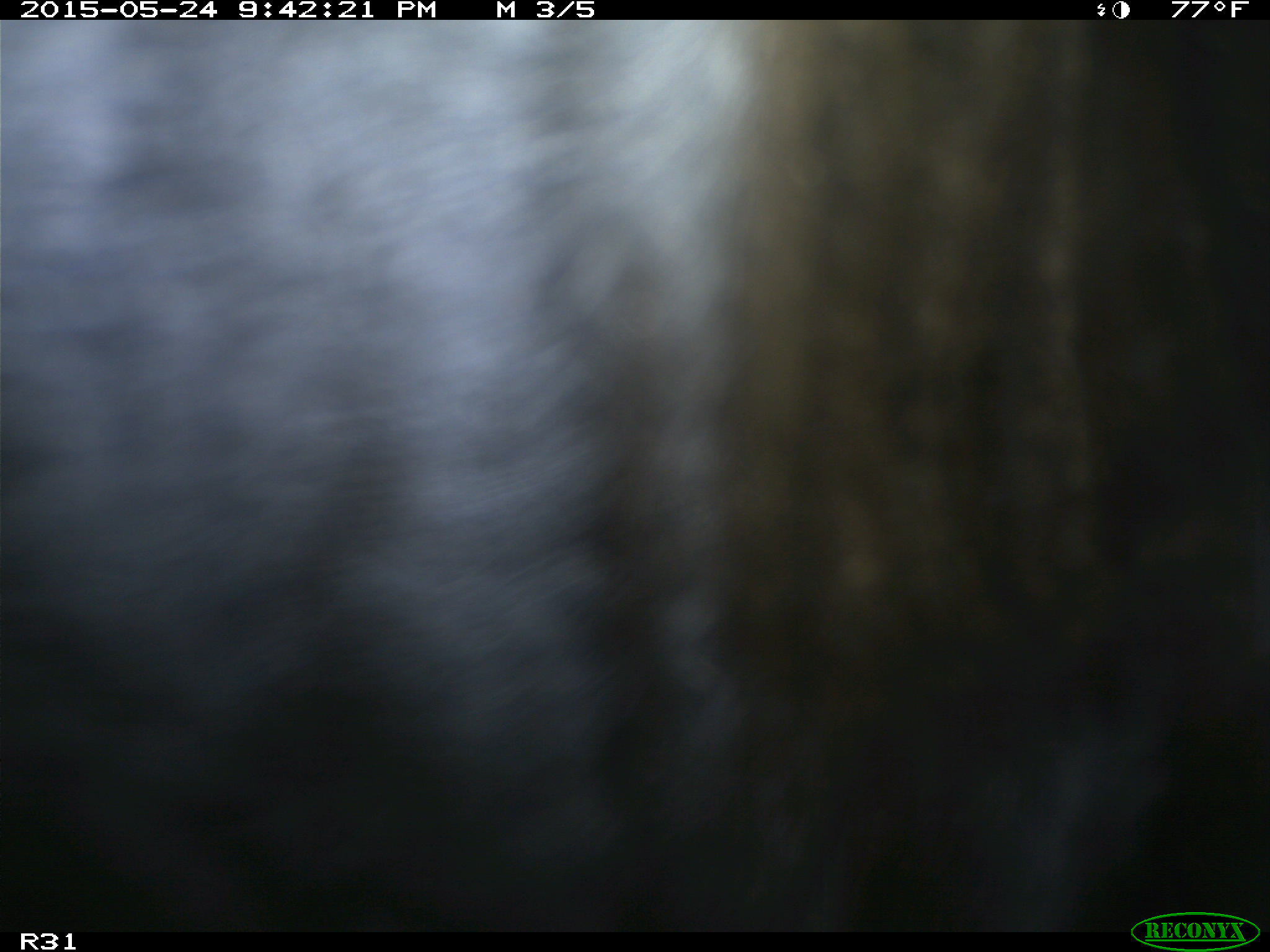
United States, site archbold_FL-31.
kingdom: Animalia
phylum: Chordata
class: Mammalia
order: Artiodactyla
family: Bovidae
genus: Bos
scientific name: Bos taurus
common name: domestic cow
Bos taurus (domestic cow).